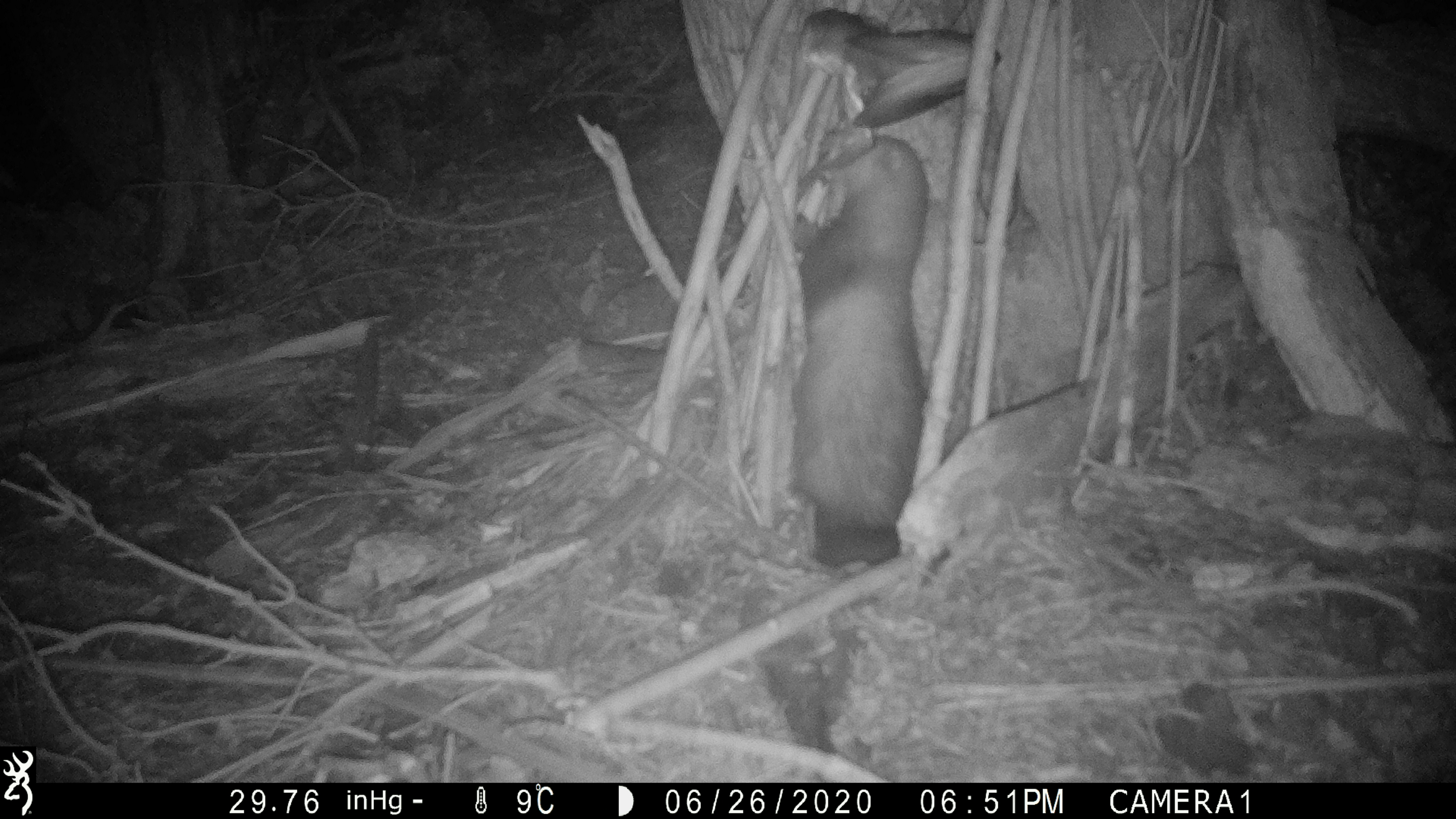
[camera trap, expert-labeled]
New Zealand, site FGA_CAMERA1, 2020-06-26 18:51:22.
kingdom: Animalia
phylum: Chordata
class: Mammalia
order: Carnivora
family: Mustelidae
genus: Mustela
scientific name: Mustela furo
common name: ferret